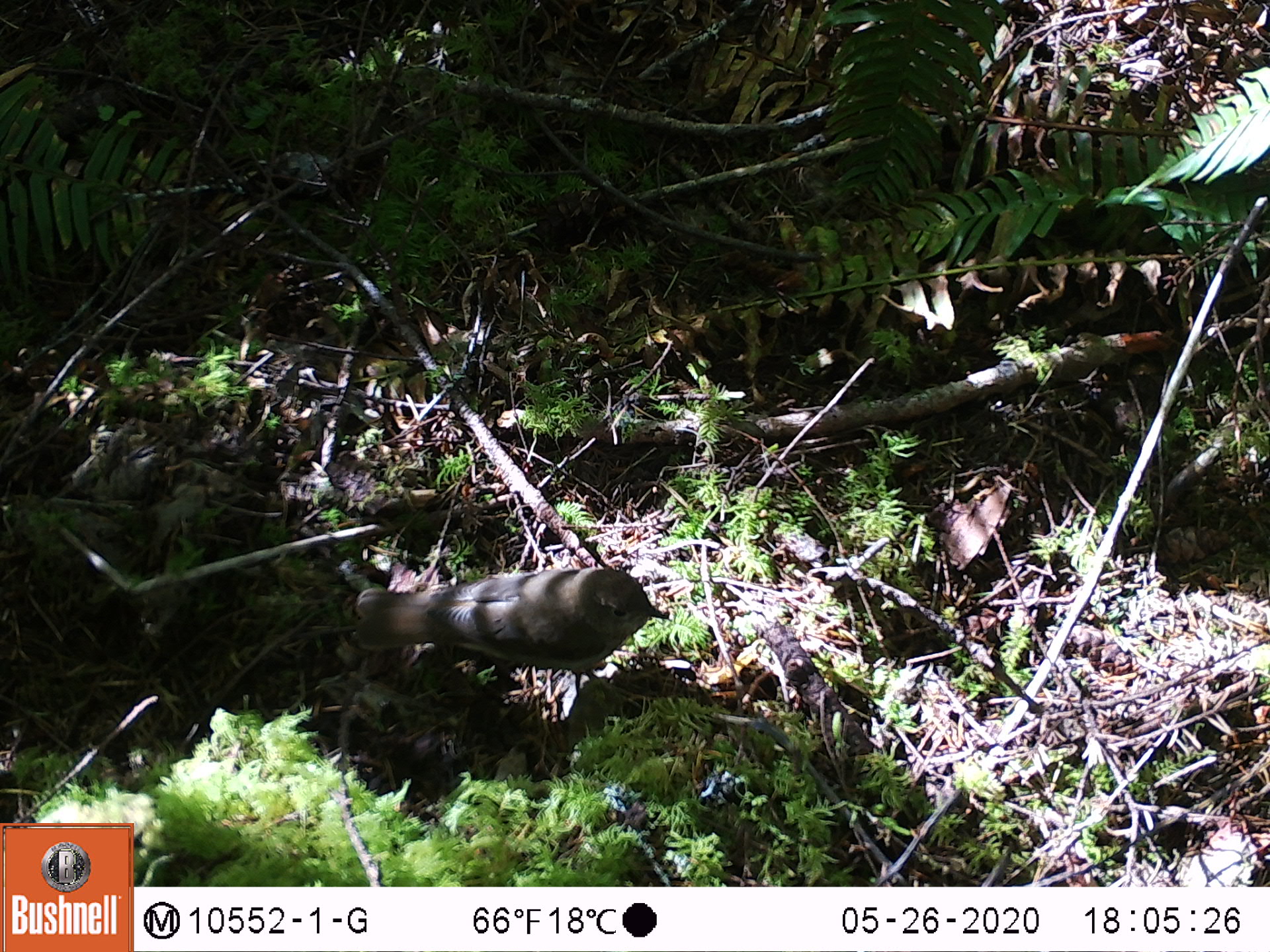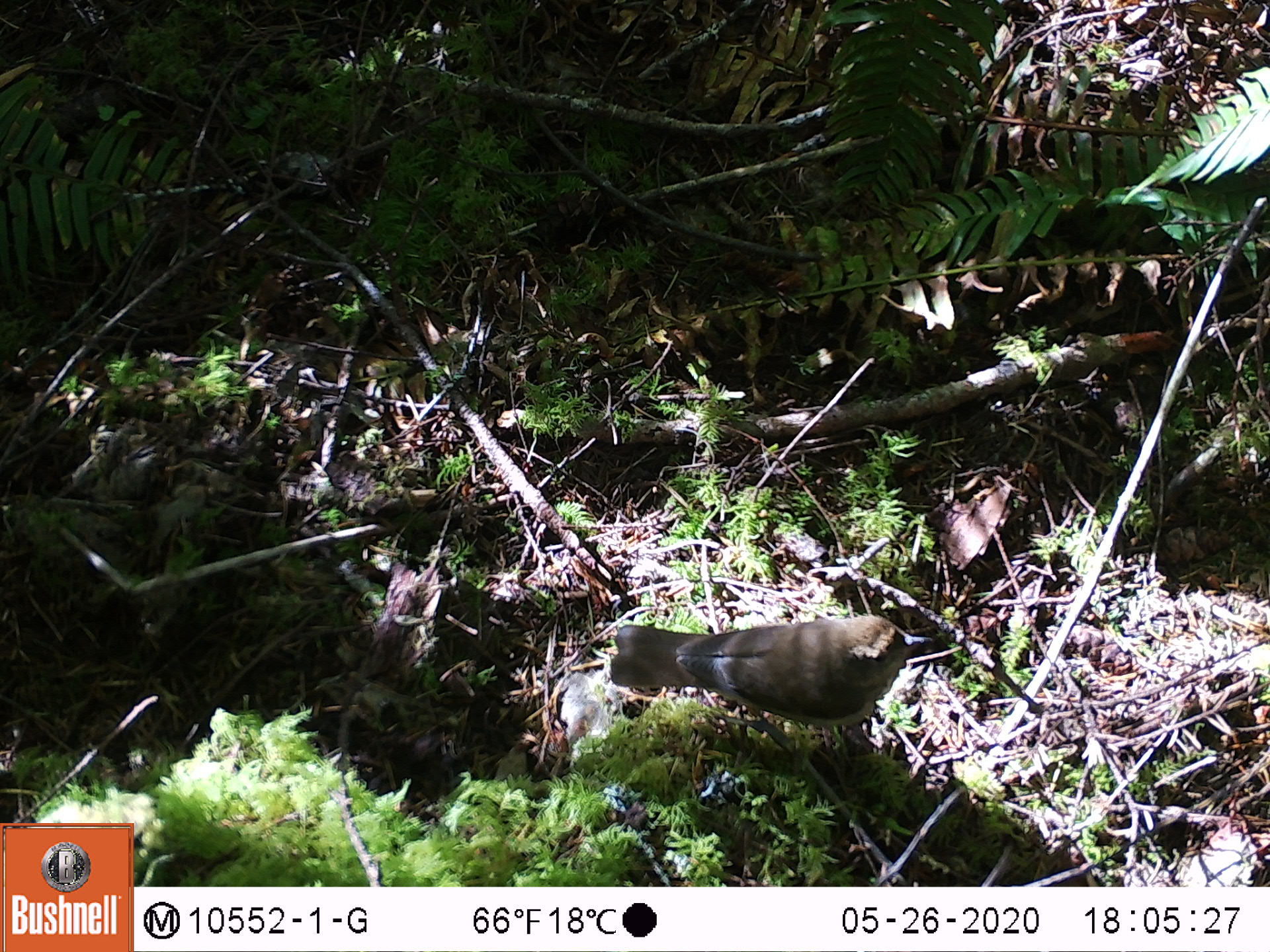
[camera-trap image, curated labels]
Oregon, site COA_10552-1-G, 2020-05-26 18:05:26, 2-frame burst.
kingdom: Animalia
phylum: Chordata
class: Aves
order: Passeriformes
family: Turdidae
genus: Catharus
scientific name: Catharus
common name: brown thrushes and nightingale-thrushes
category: catharus species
Catharus species (brown thrushes and nightingale-thrushes) (Catharus).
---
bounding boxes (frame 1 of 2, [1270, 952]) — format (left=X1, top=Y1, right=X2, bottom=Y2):
catharus species: (left=349, top=563, right=668, bottom=664)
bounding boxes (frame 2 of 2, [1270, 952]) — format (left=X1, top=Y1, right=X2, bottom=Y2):
catharus species: (left=609, top=607, right=934, bottom=722)